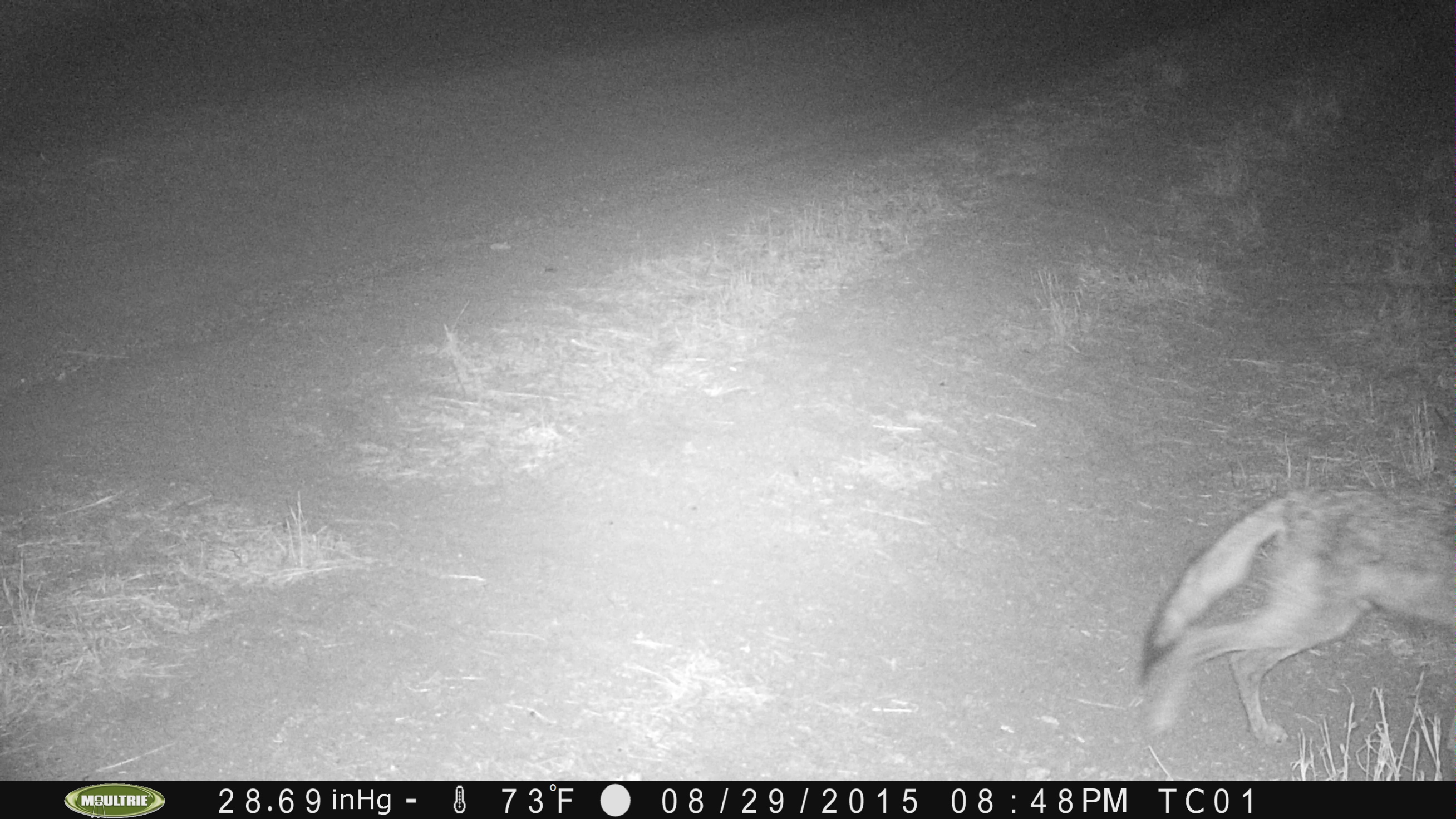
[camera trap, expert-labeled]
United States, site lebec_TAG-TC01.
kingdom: Animalia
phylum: Chordata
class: Mammalia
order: Carnivora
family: Canidae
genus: Canis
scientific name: Canis latrans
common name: coyote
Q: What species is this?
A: Canis latrans (coyote).